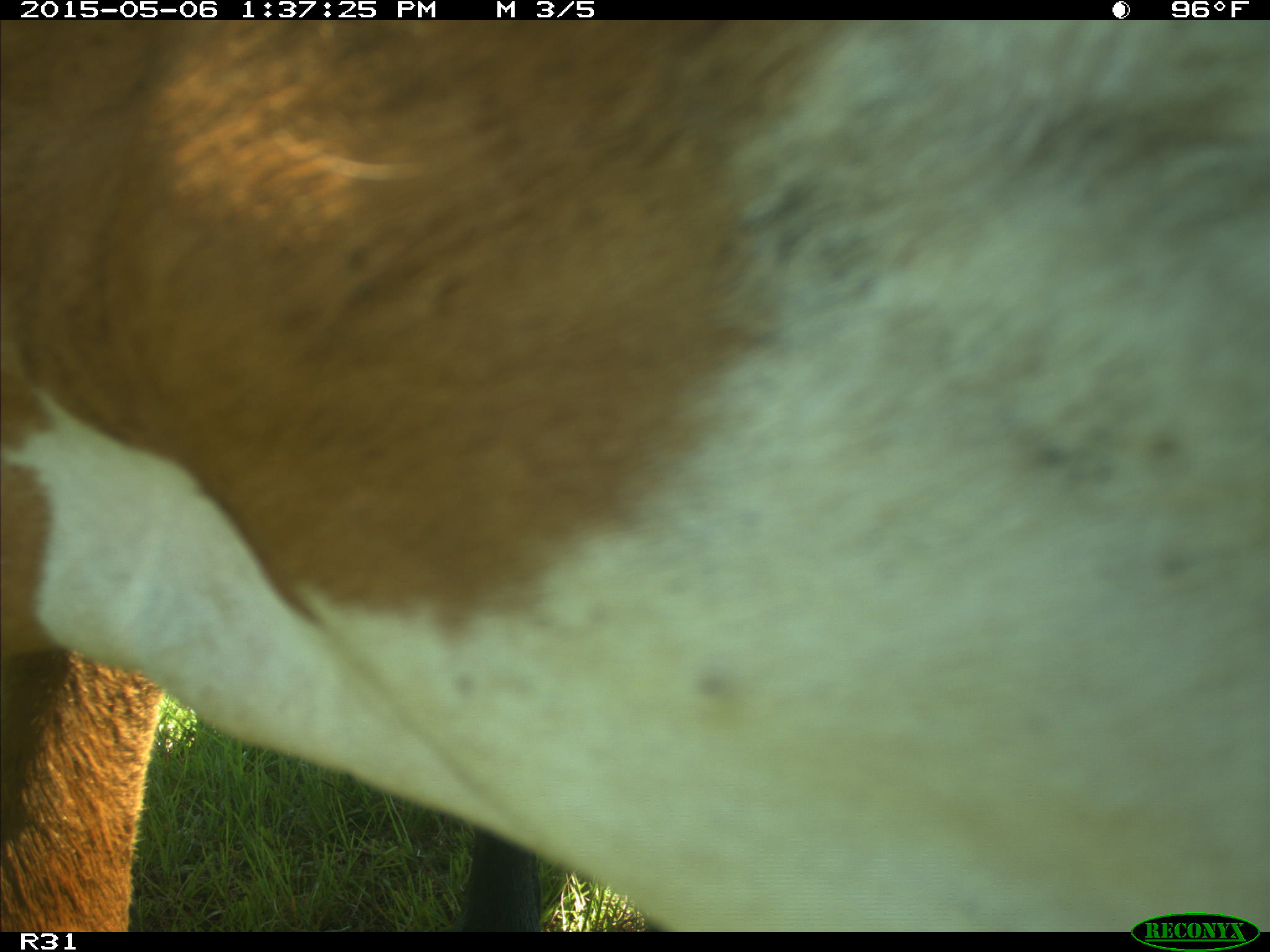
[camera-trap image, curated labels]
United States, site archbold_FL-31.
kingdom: Animalia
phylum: Chordata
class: Mammalia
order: Artiodactyla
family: Bovidae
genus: Bos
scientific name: Bos taurus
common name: domestic cow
Bos taurus (domestic cow).